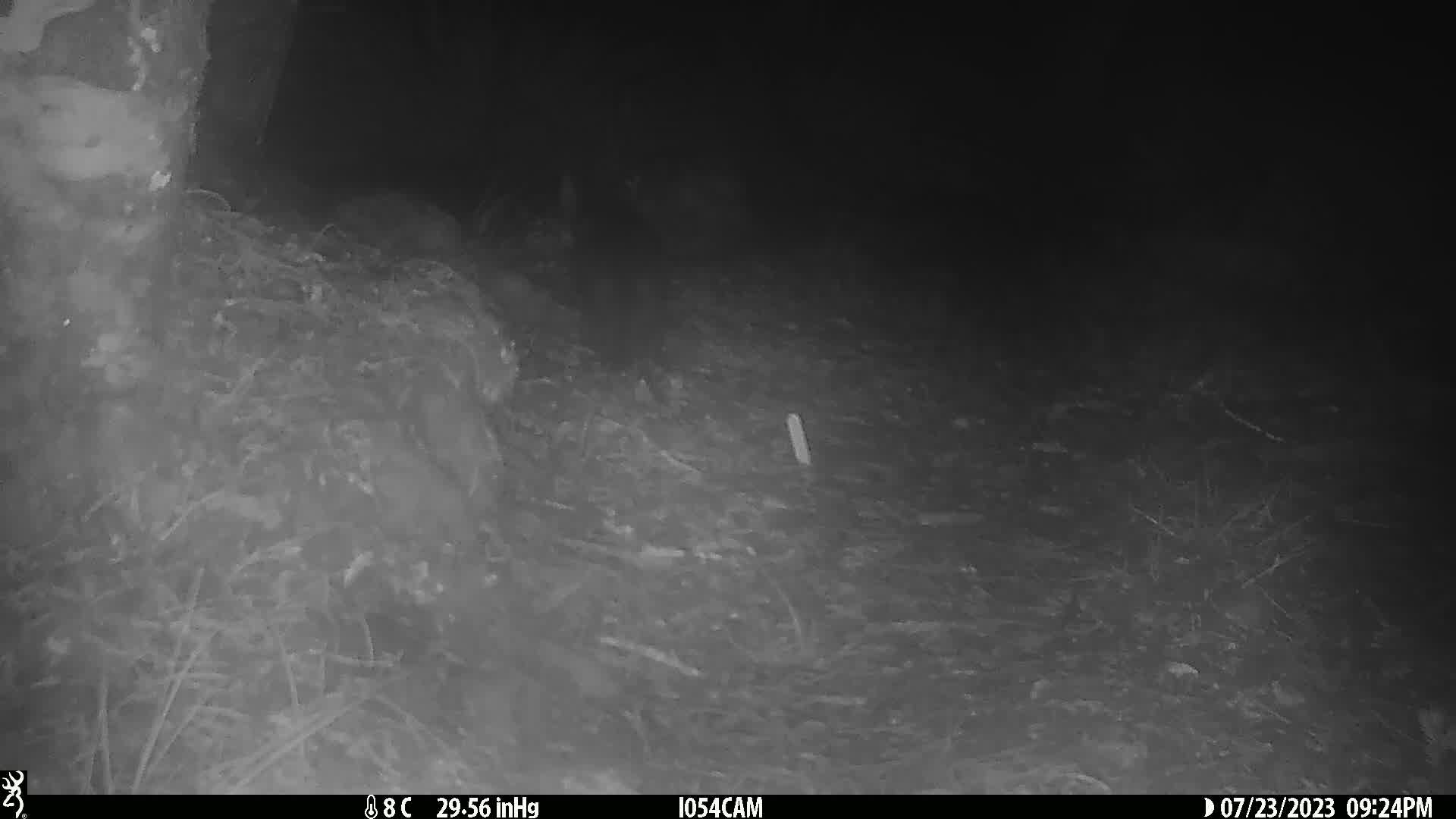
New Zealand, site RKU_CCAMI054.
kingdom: Animalia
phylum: Chordata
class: Mammalia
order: Carnivora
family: Felidae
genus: Felis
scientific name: Felis catus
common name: domestic cat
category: cat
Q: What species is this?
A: Cat (domestic cat) (Felis catus).